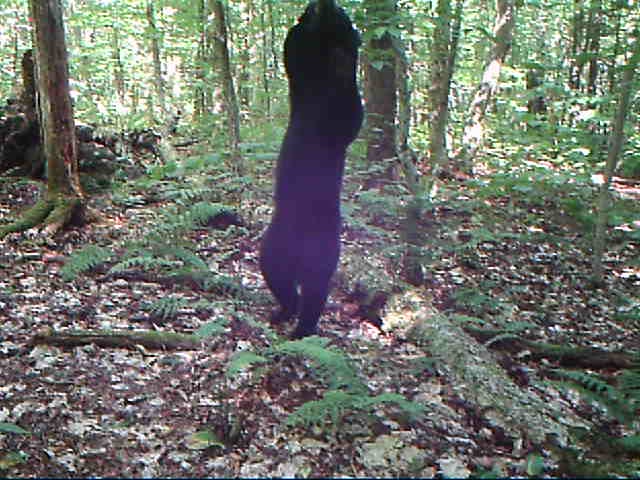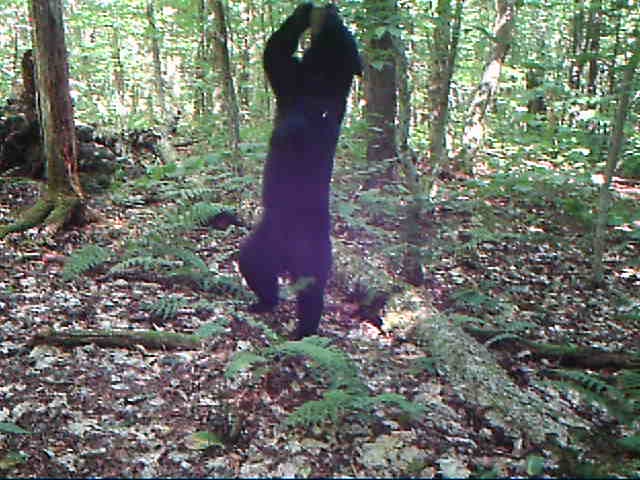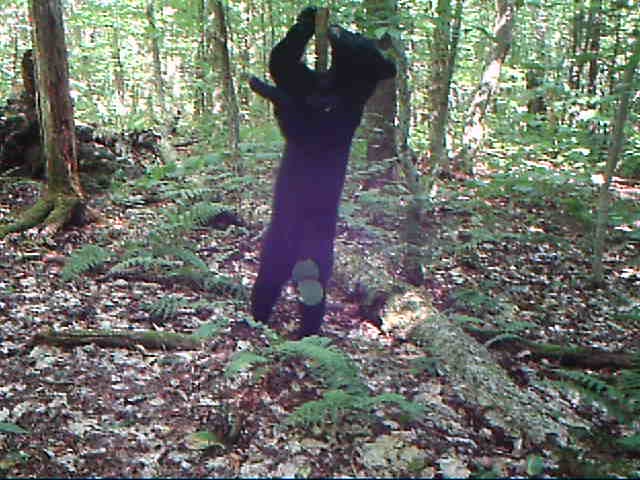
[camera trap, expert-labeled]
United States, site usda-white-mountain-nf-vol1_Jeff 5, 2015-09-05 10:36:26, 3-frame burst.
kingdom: Animalia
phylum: Chordata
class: Mammalia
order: Carnivora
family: Ursidae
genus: Ursus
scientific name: Ursus americanus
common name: black bear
Black bear (Ursus americanus).